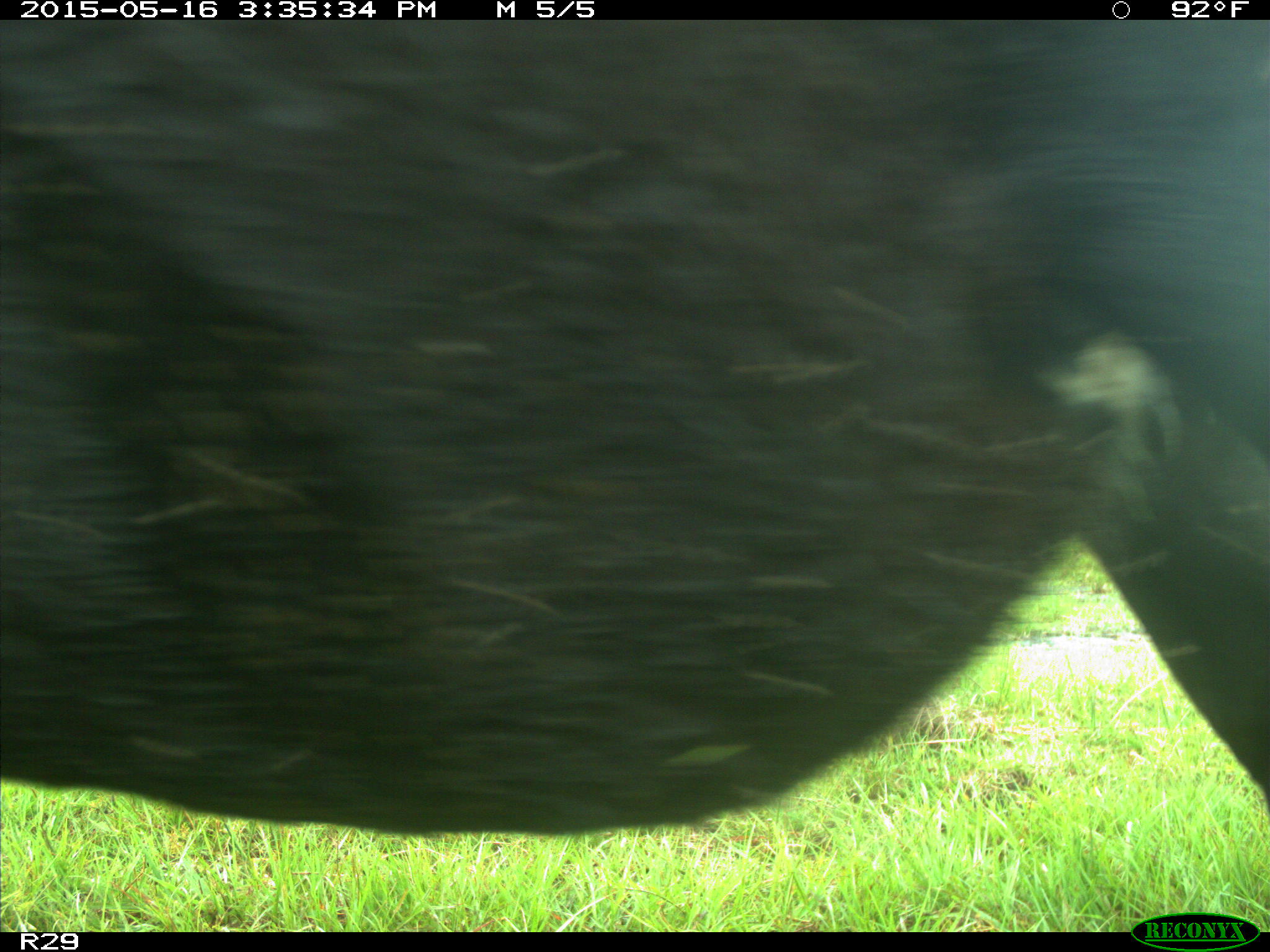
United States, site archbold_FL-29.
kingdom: Animalia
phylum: Chordata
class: Mammalia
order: Artiodactyla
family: Bovidae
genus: Bos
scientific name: Bos taurus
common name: domestic cow